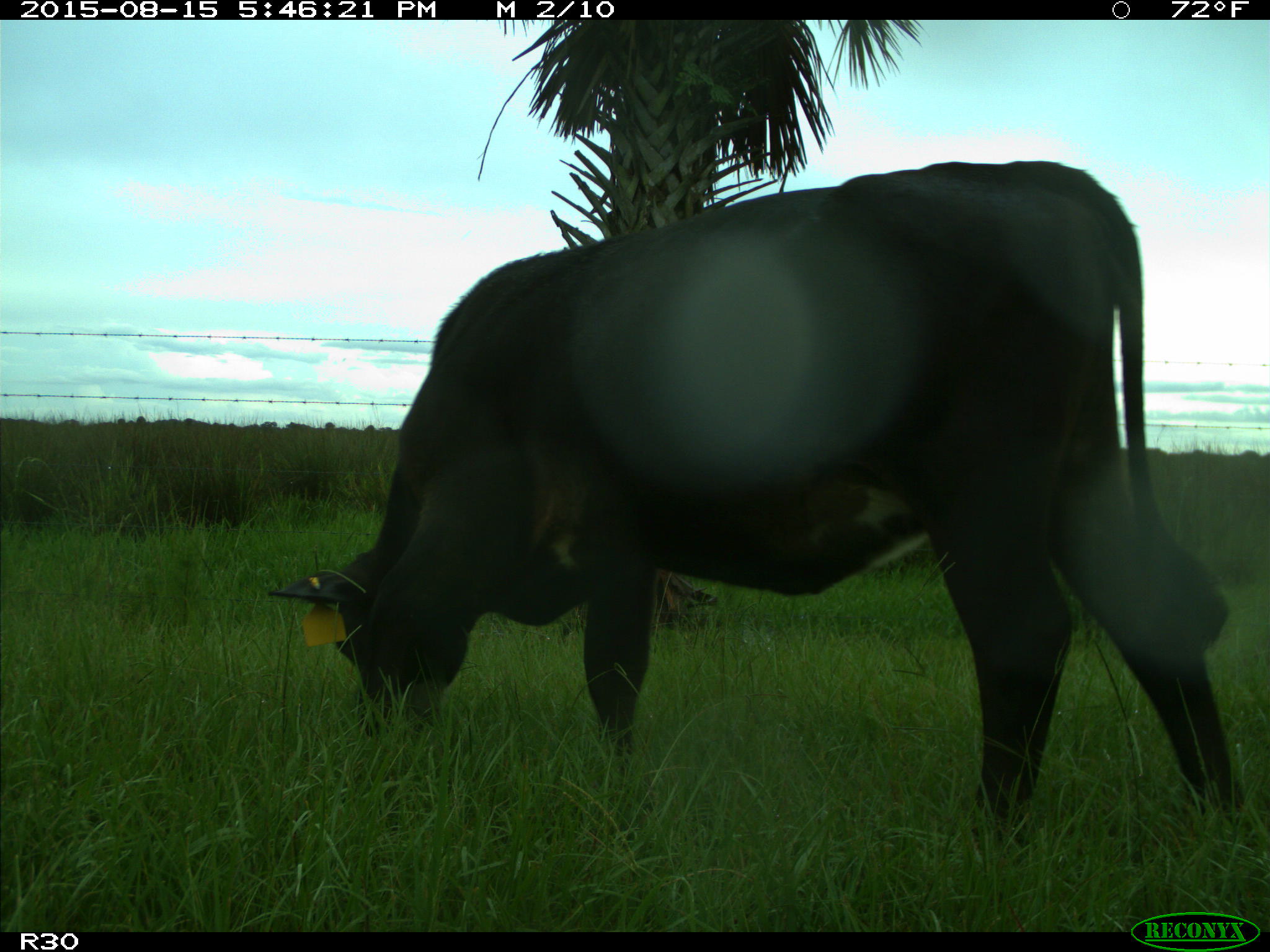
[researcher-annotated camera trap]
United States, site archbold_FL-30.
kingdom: Animalia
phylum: Chordata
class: Mammalia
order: Artiodactyla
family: Bovidae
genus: Bos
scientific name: Bos taurus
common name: domestic cow